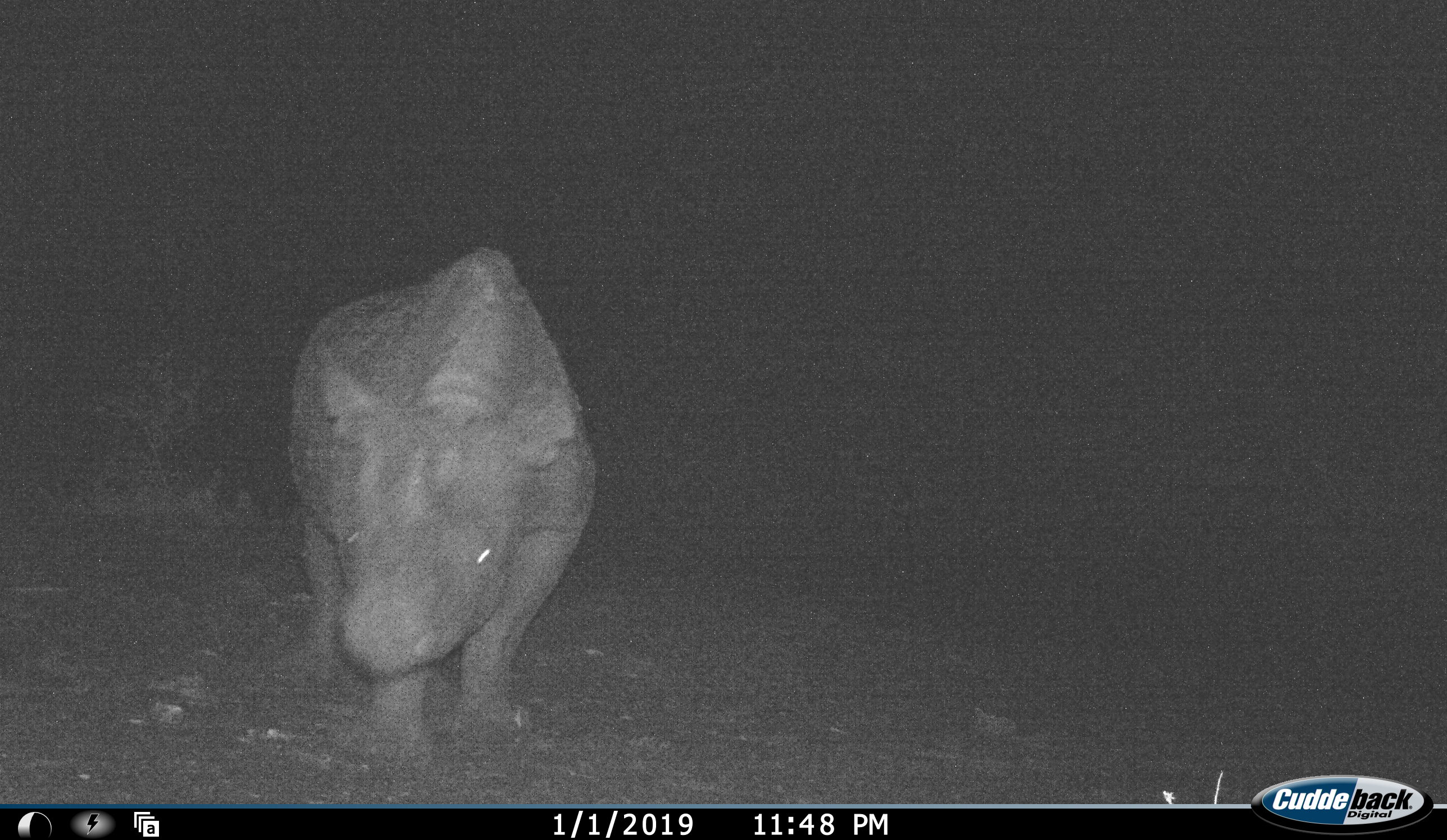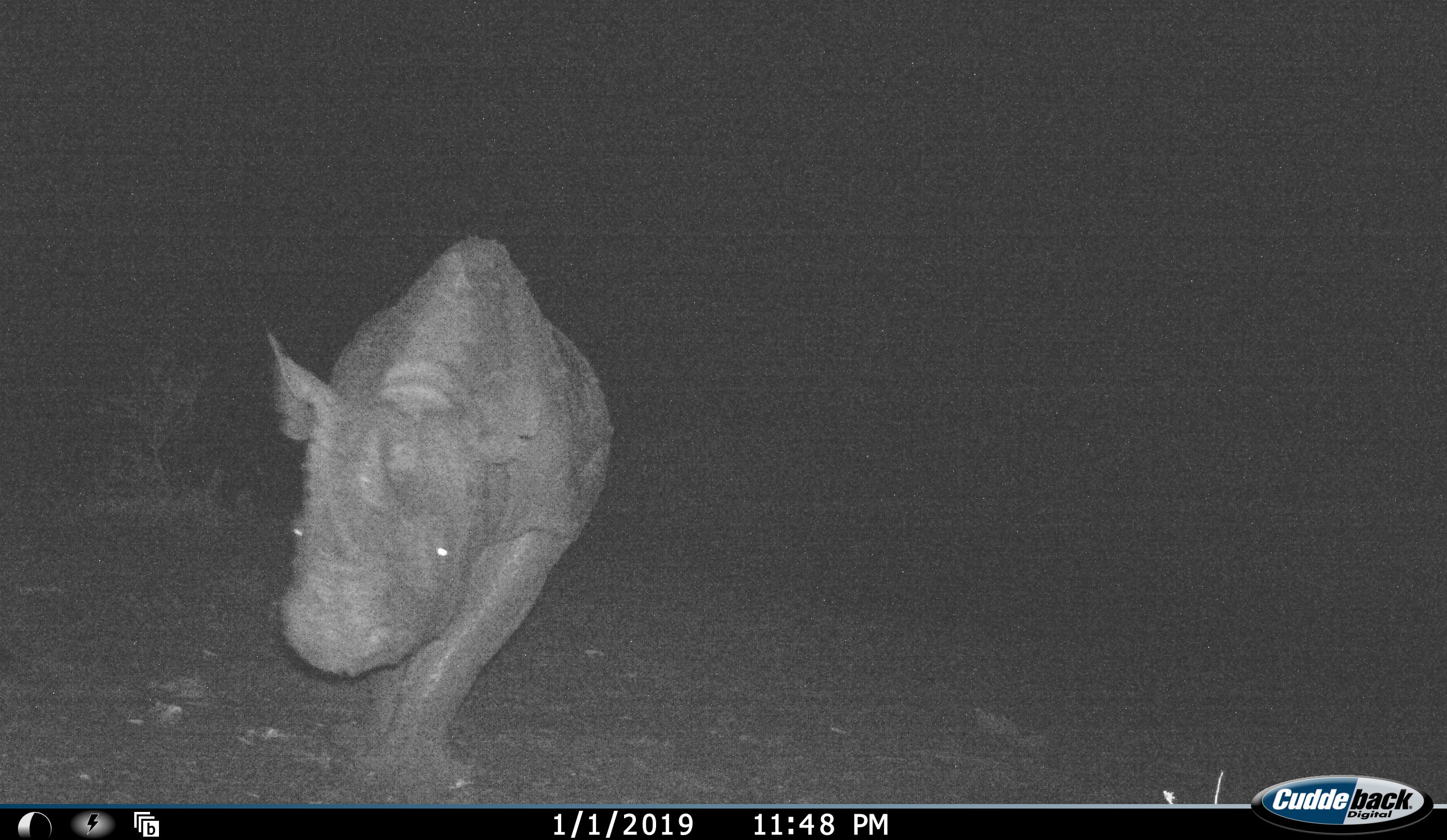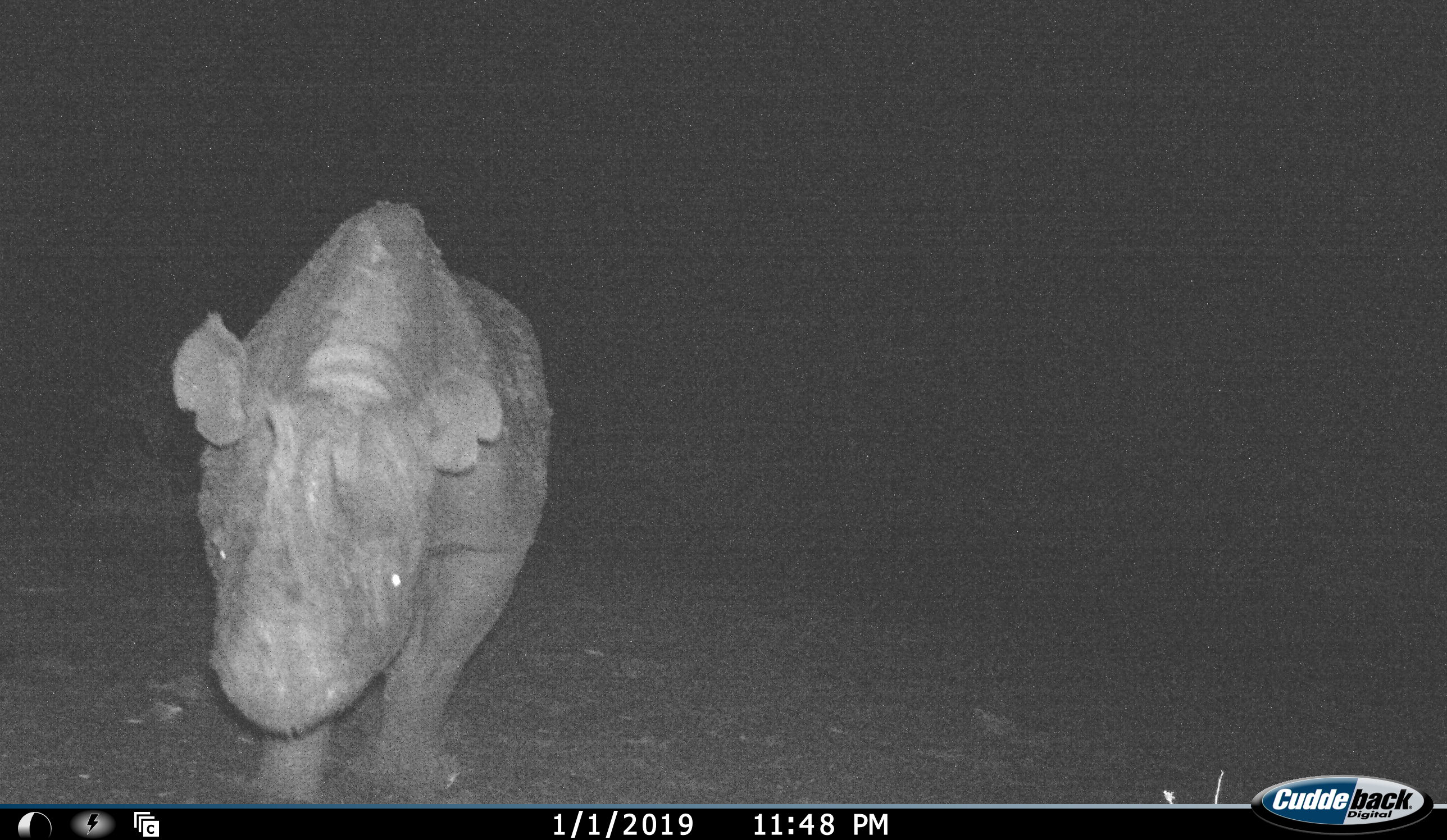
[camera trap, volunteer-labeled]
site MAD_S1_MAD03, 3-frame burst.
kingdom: Animalia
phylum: Chordata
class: Mammalia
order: Perissodactyla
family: Rhinocerotidae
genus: Diceros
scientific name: Diceros bicornis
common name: black rhinoceros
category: rhinocerosblack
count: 1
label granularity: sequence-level